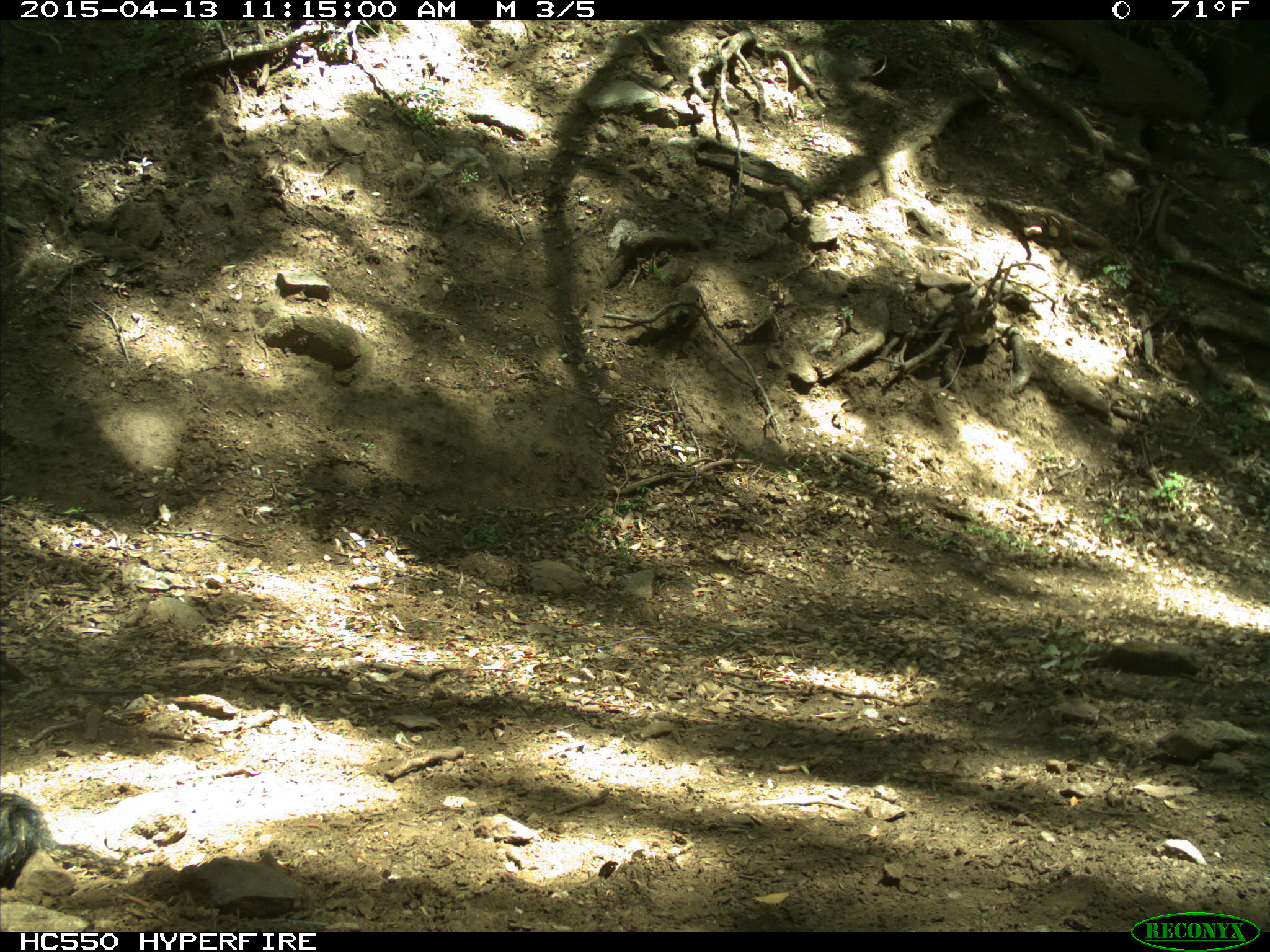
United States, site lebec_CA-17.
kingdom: Animalia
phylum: Chordata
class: Mammalia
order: Artiodactyla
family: Bovidae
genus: Bos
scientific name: Bos taurus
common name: domestic cow